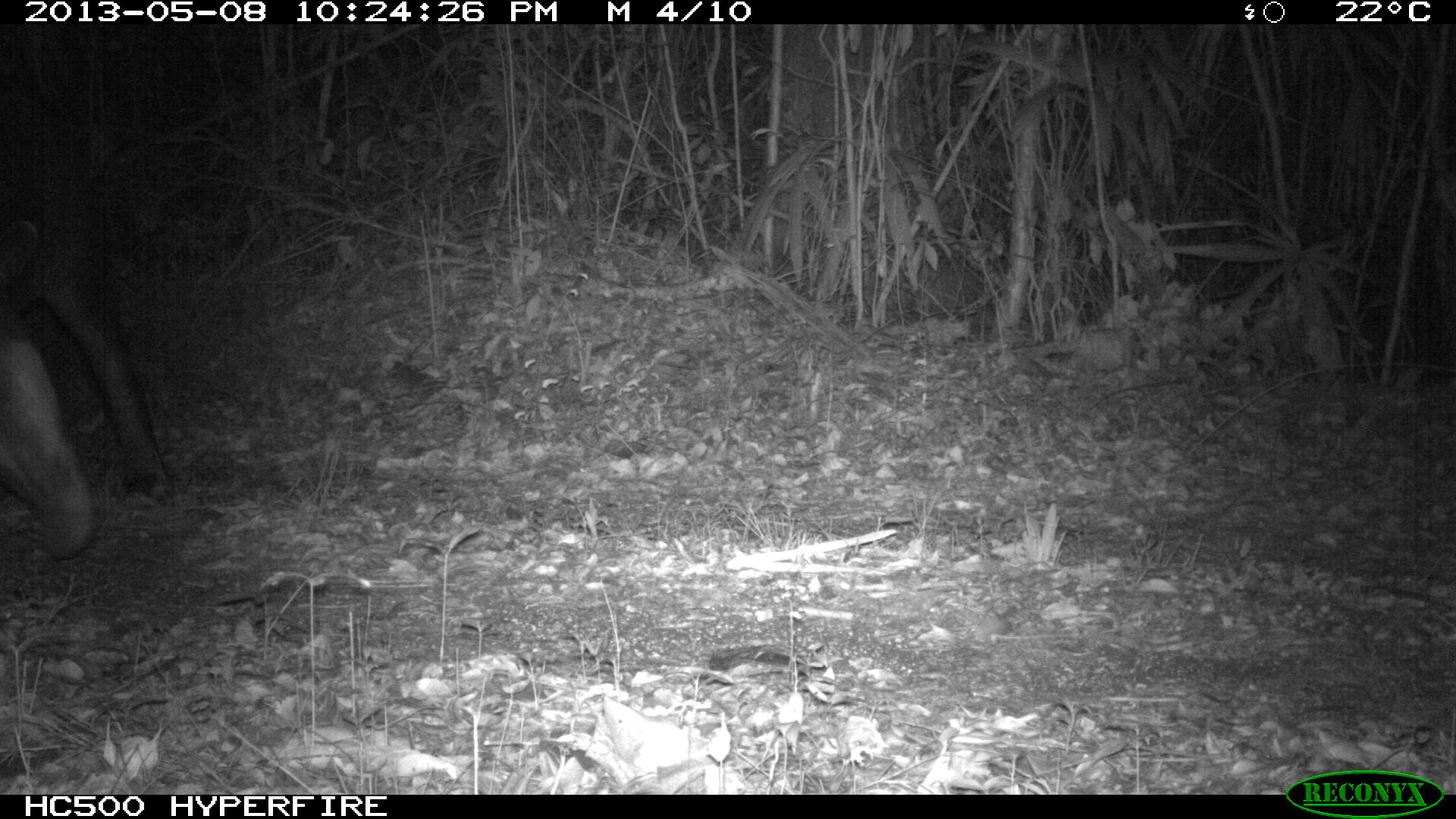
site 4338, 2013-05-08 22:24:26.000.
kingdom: Animalia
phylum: Chordata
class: Mammalia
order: Perissodactyla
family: Tapiridae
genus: Tapirus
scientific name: Tapirus bairdii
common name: baird's tapir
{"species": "Tapirus bairdii (baird's tapir)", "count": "1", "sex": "female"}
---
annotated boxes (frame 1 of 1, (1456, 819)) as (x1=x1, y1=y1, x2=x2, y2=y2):
tapirus bairdii: (x1=0, y1=65, x2=174, y2=560)